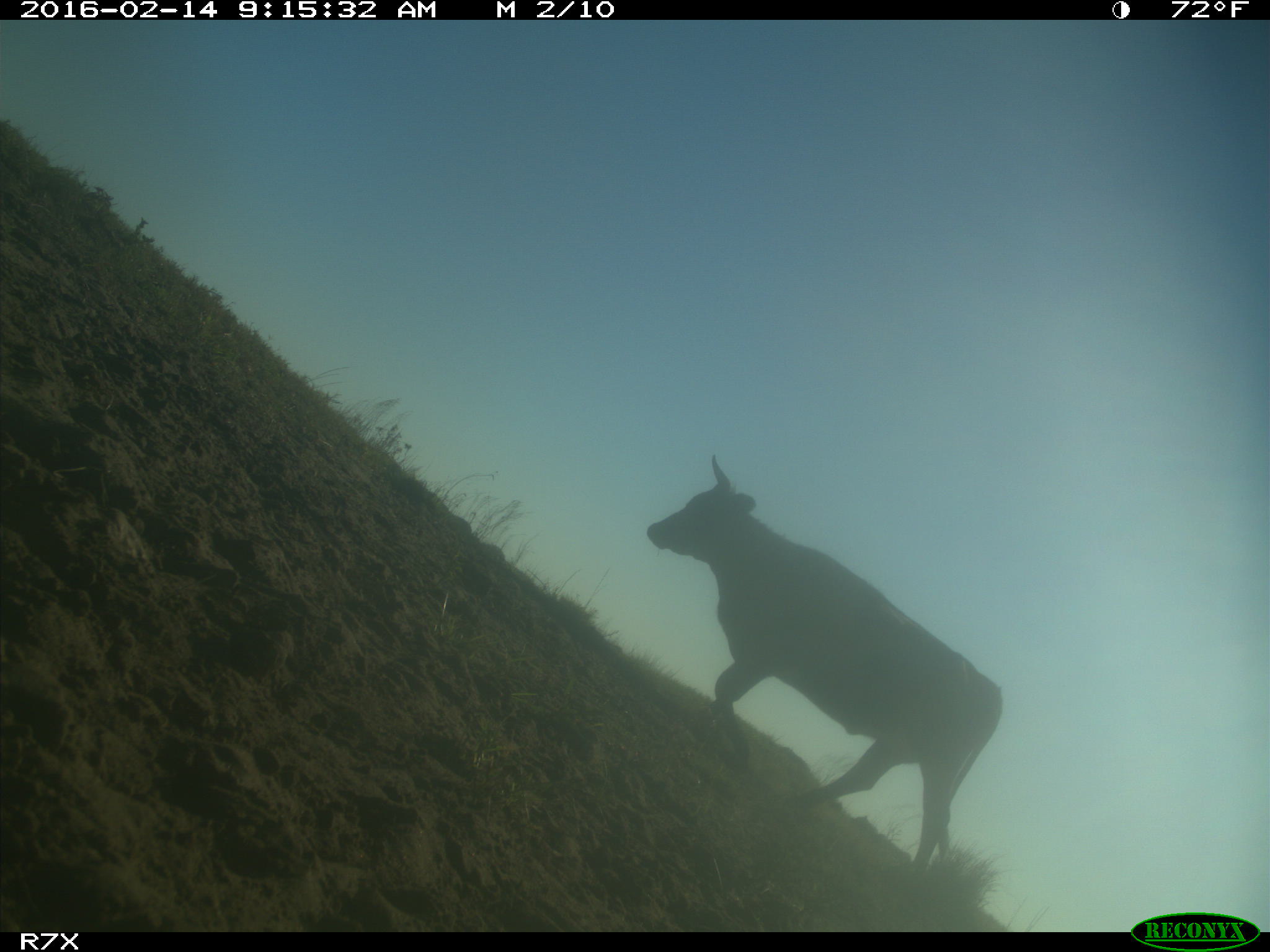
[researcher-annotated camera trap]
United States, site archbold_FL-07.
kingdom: Animalia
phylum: Chordata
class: Mammalia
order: Artiodactyla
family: Bovidae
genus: Bos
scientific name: Bos taurus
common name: domestic cow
Bos taurus (domestic cow).